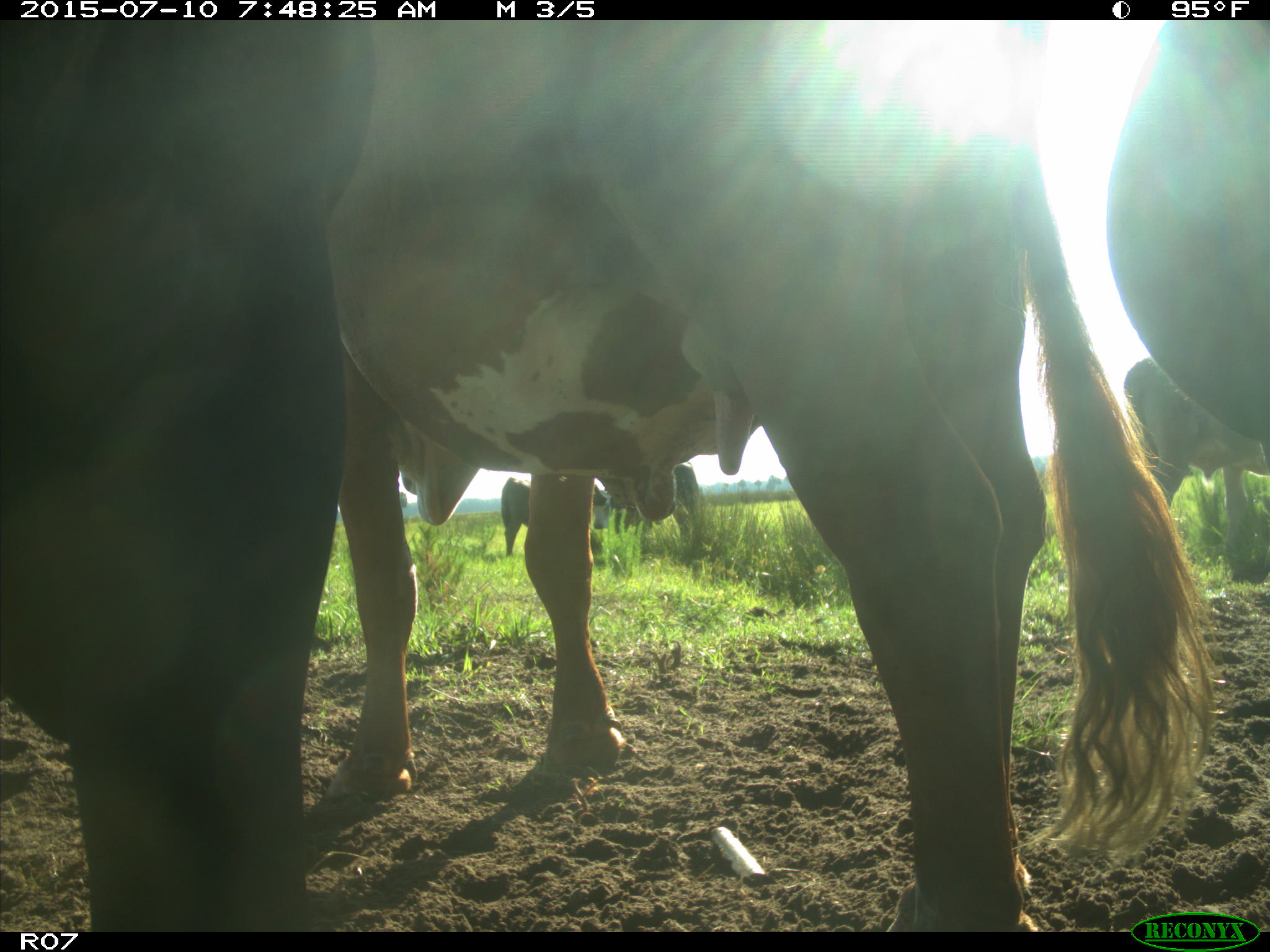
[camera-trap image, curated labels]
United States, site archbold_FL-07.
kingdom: Animalia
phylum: Chordata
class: Mammalia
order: Artiodactyla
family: Bovidae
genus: Bos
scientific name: Bos taurus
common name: domestic cow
Bos taurus (domestic cow).